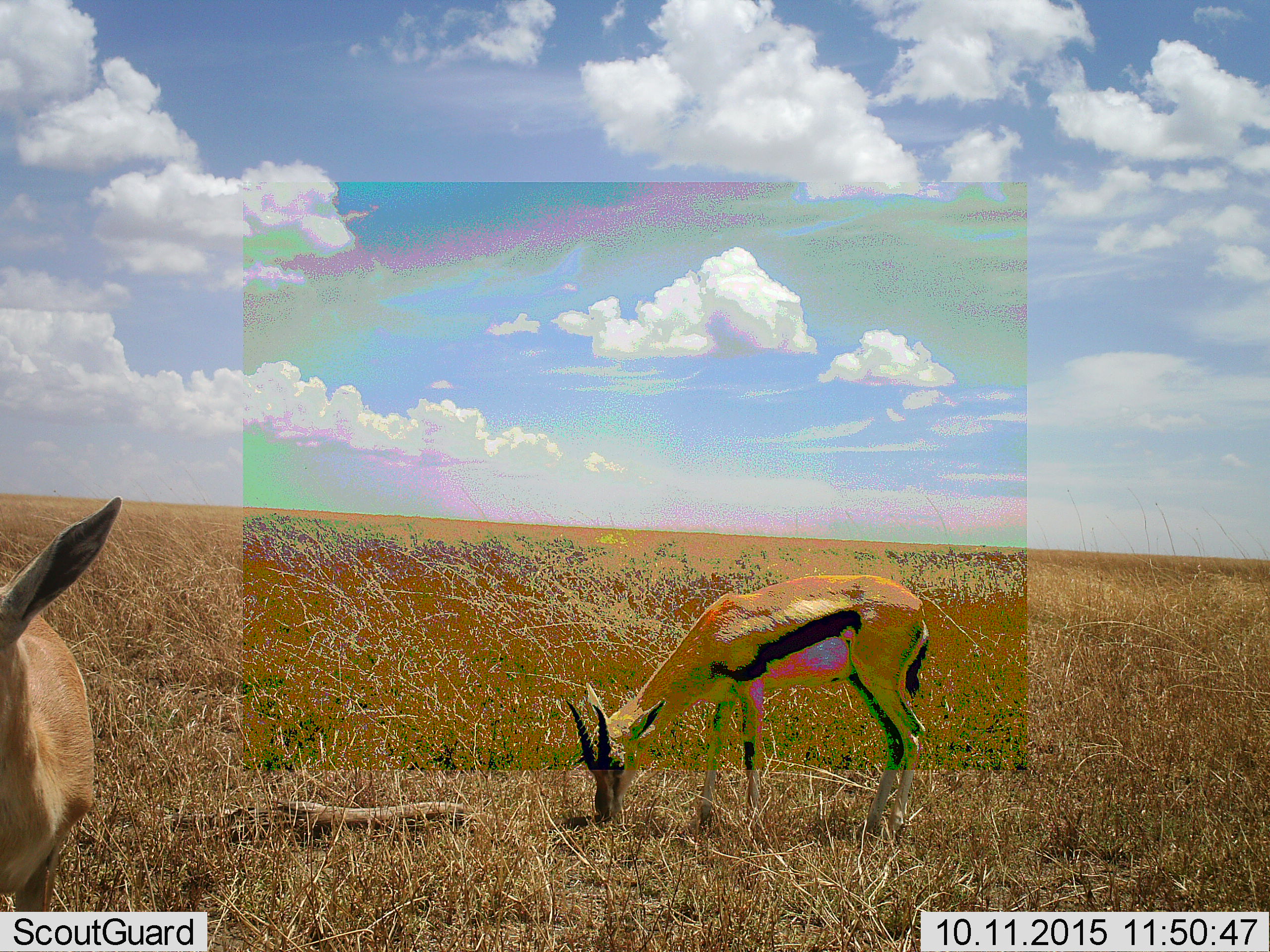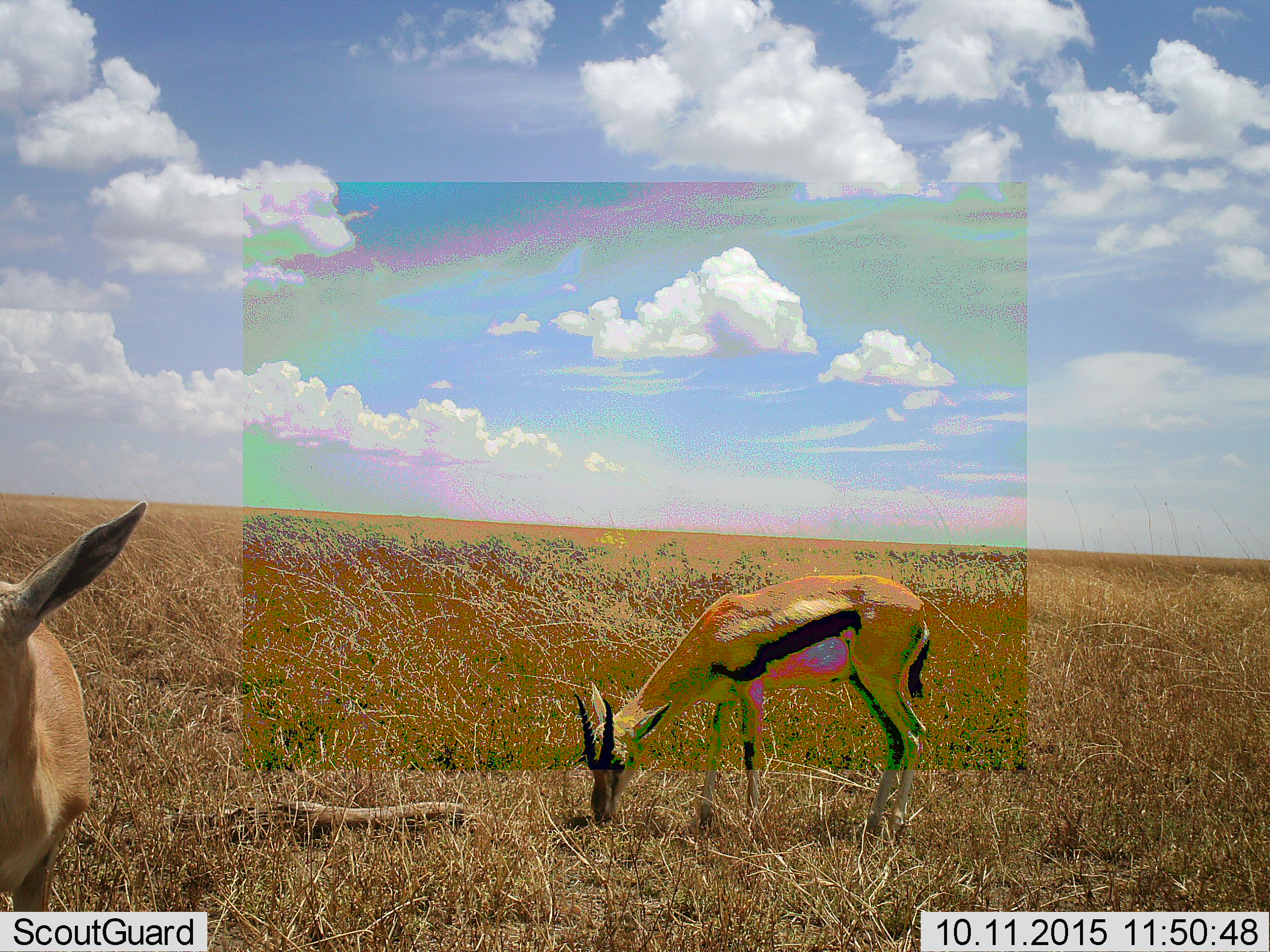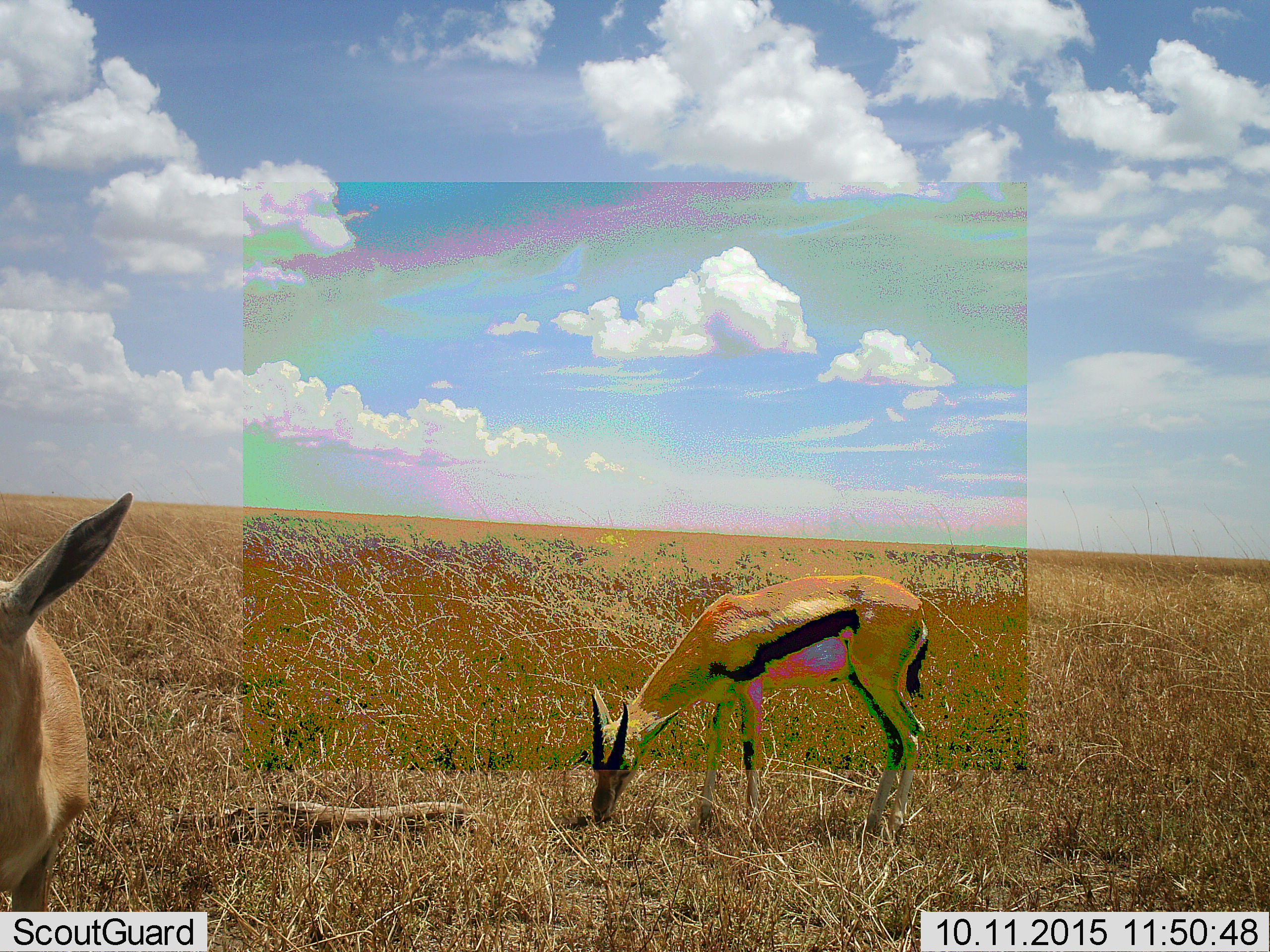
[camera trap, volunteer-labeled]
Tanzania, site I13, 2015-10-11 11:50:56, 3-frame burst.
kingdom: Animalia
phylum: Chordata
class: Mammalia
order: Artiodactyla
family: Bovidae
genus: Eudorcas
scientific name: Eudorcas thomsonii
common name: thomson's gazelle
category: gazellethomsons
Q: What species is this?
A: Gazellethomsons (thomson's gazelle) (Eudorcas thomsonii).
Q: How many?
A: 2.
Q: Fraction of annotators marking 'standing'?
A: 60%.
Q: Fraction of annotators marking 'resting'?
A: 0%.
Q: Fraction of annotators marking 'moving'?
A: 20%.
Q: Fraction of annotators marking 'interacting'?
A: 0%.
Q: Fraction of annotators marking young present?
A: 10%.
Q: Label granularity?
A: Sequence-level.